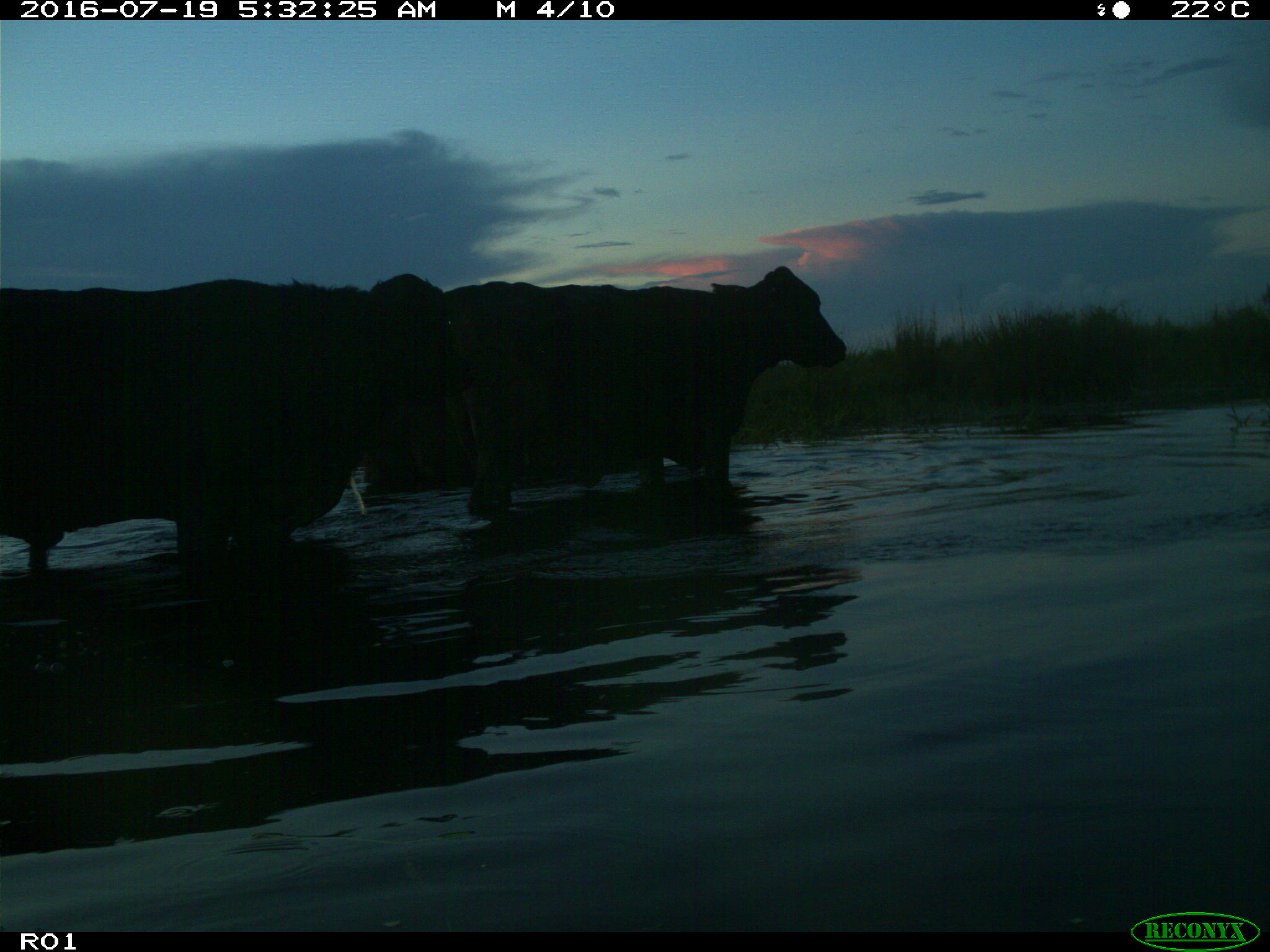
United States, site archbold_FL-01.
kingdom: Animalia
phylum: Chordata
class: Mammalia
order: Artiodactyla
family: Bovidae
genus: Bos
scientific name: Bos taurus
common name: domestic cow